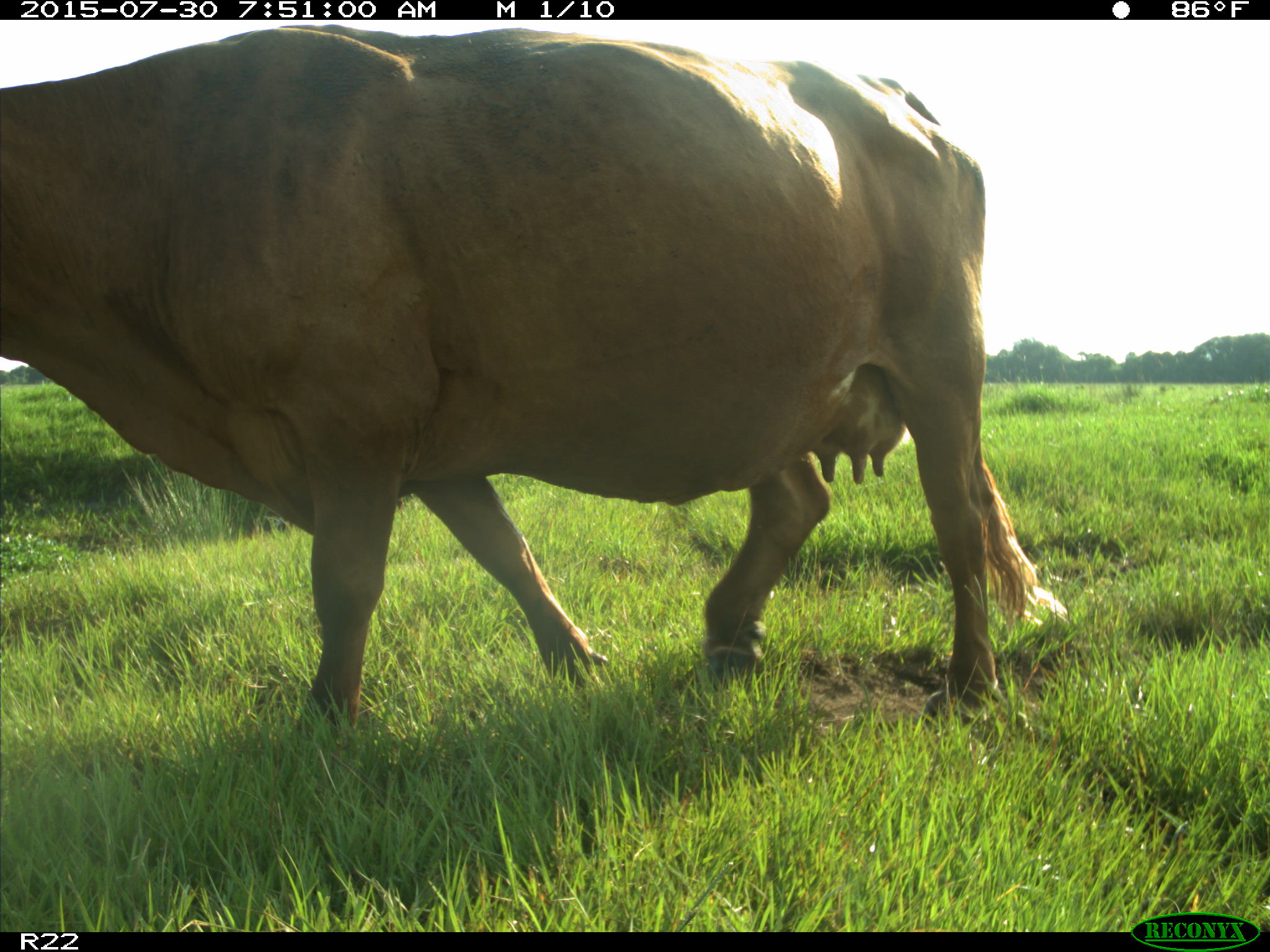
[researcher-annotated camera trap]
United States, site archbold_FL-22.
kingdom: Animalia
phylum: Chordata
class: Mammalia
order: Artiodactyla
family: Bovidae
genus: Bos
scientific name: Bos taurus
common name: domestic cow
Bos taurus (domestic cow).